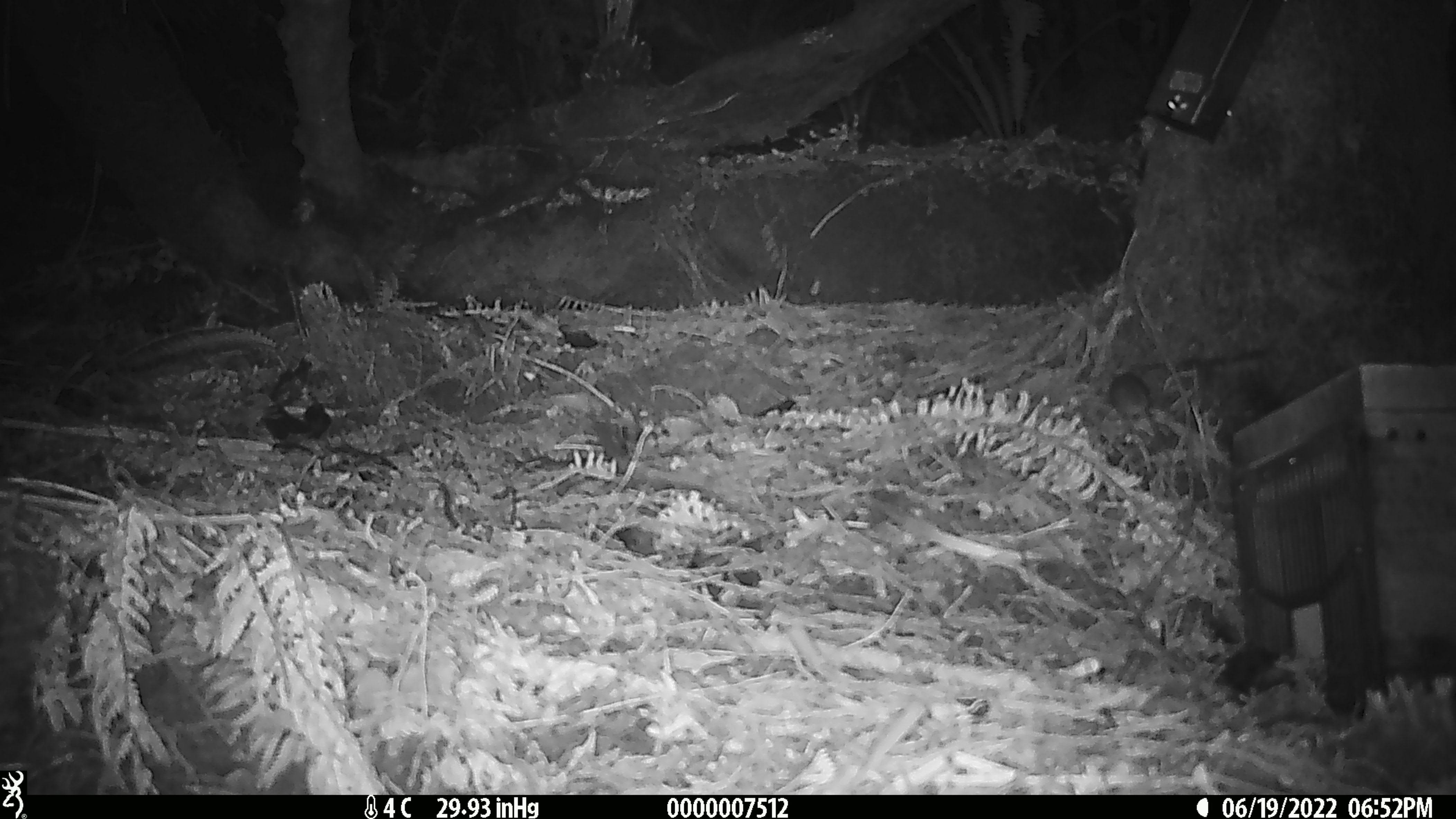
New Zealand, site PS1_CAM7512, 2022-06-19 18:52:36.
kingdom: Animalia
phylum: Chordata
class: Mammalia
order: Rodentia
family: Muridae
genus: Mus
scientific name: Mus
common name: mouse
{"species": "mouse (Mus)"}